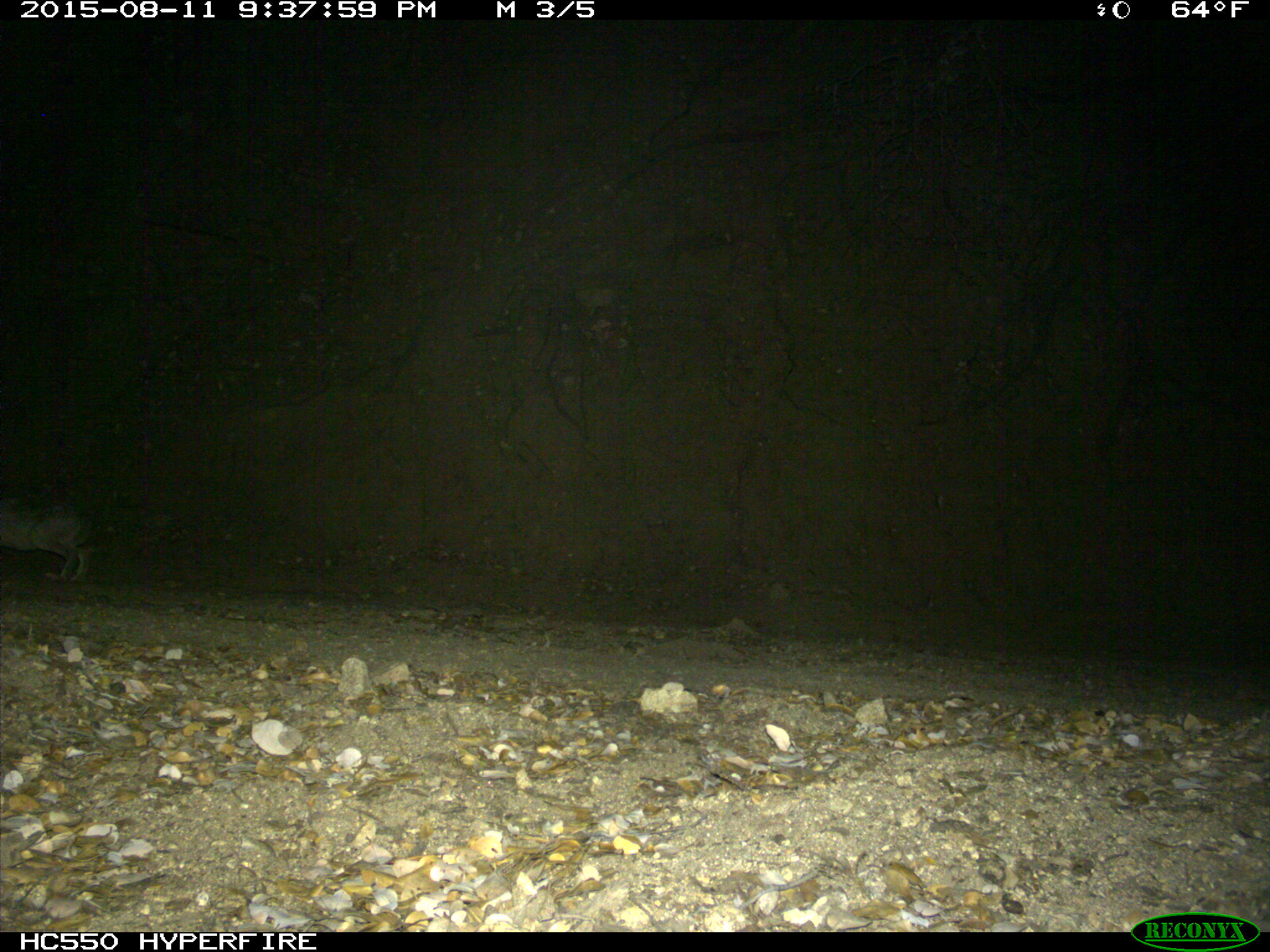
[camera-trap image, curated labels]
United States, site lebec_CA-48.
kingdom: Animalia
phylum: Chordata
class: Mammalia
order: Lagomorpha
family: Leporidae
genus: Lepus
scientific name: Lepus californicus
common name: black-tailed jackrabbit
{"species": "Lepus californicus (black-tailed jackrabbit)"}